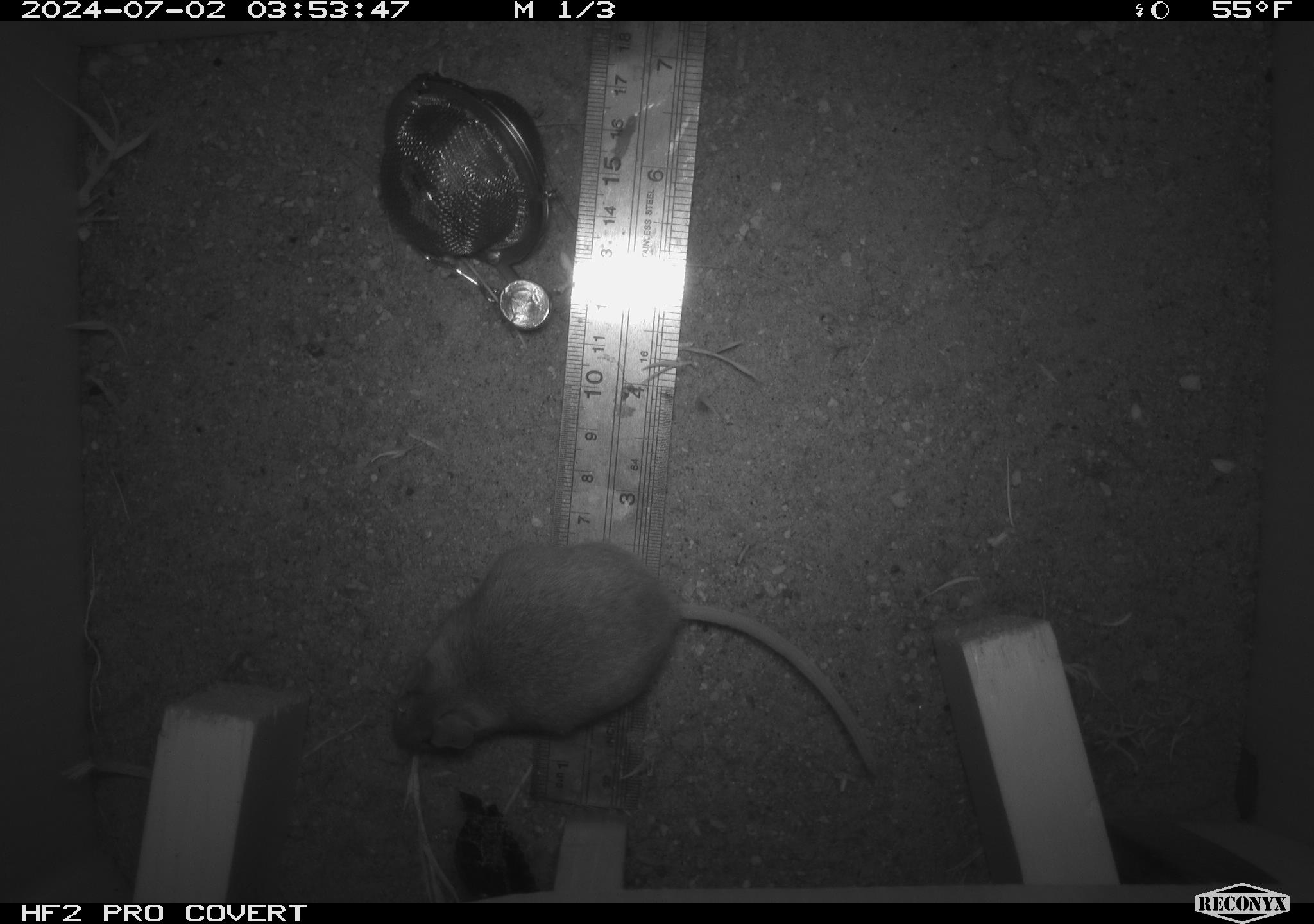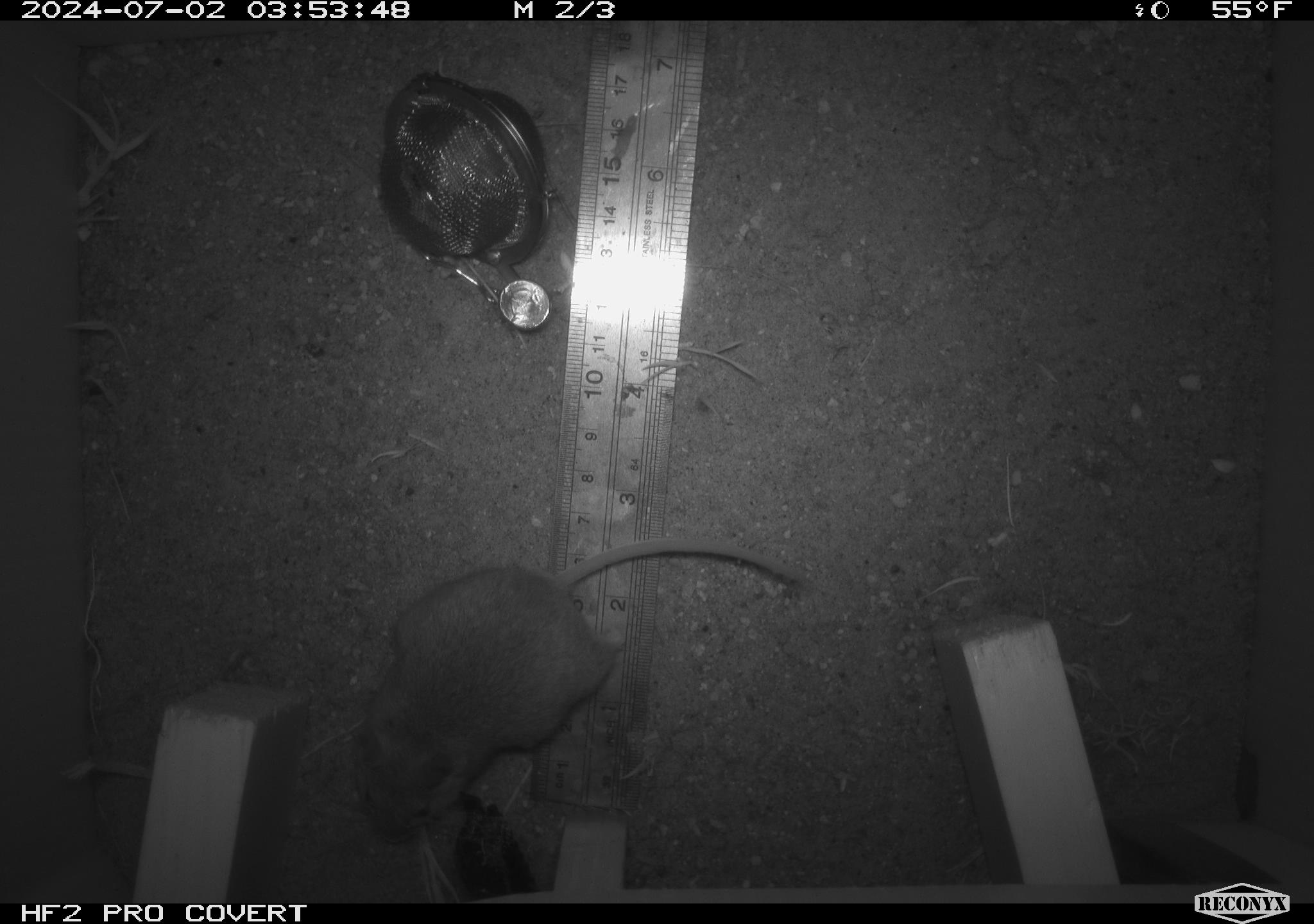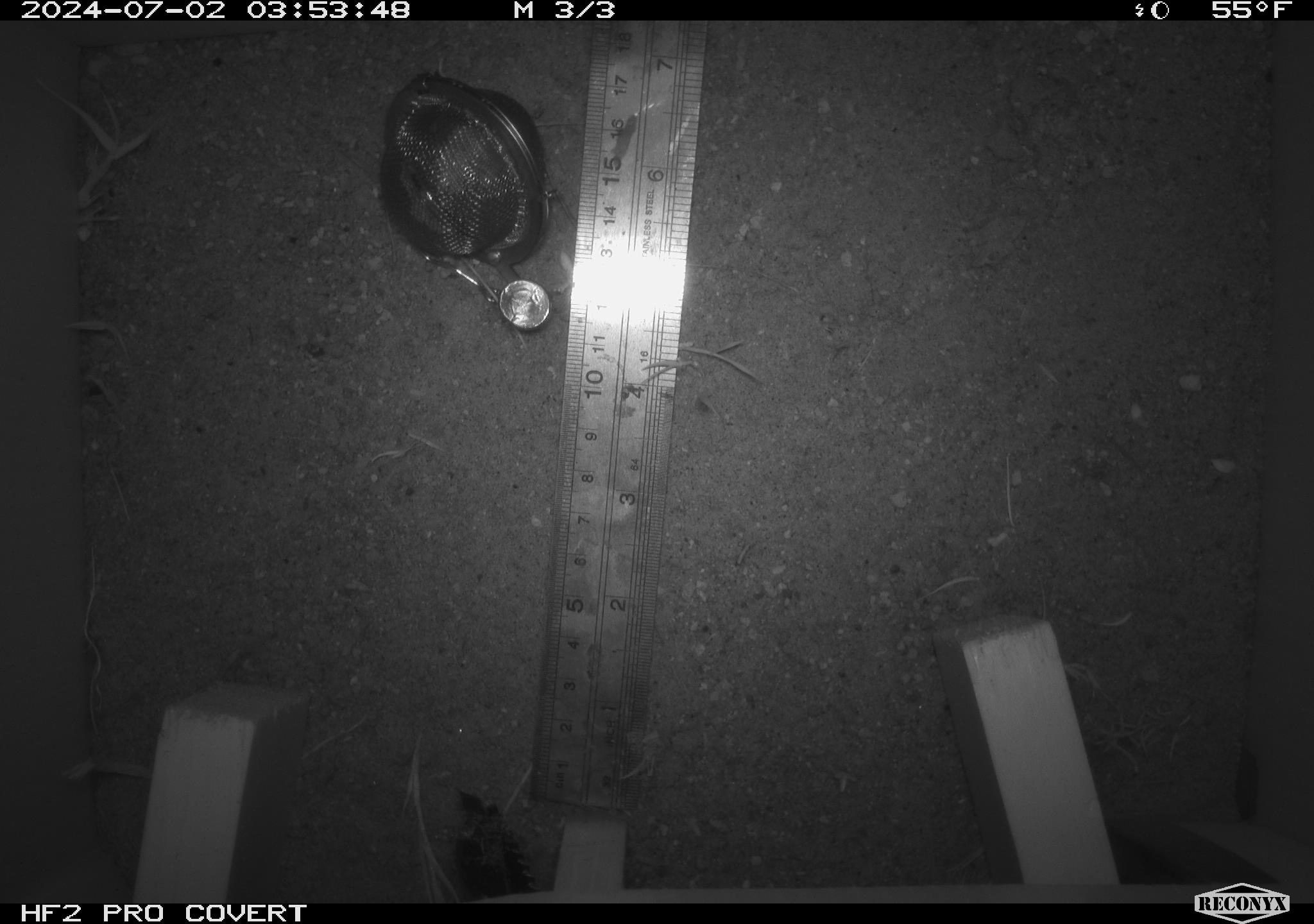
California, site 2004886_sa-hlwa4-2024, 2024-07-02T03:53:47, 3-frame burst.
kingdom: Animalia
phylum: Chordata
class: Mammalia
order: Rodentia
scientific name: Rodentia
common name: rodent